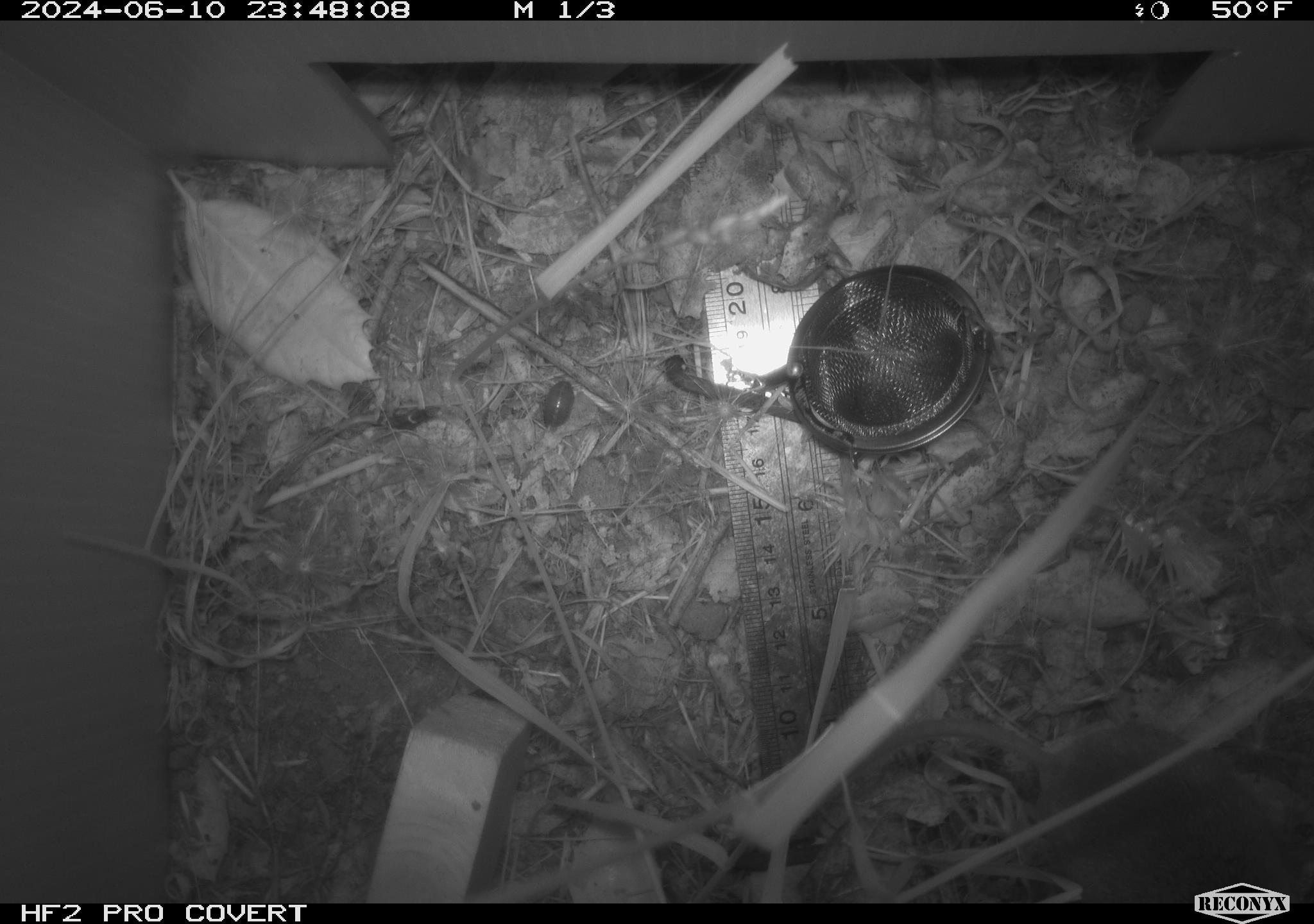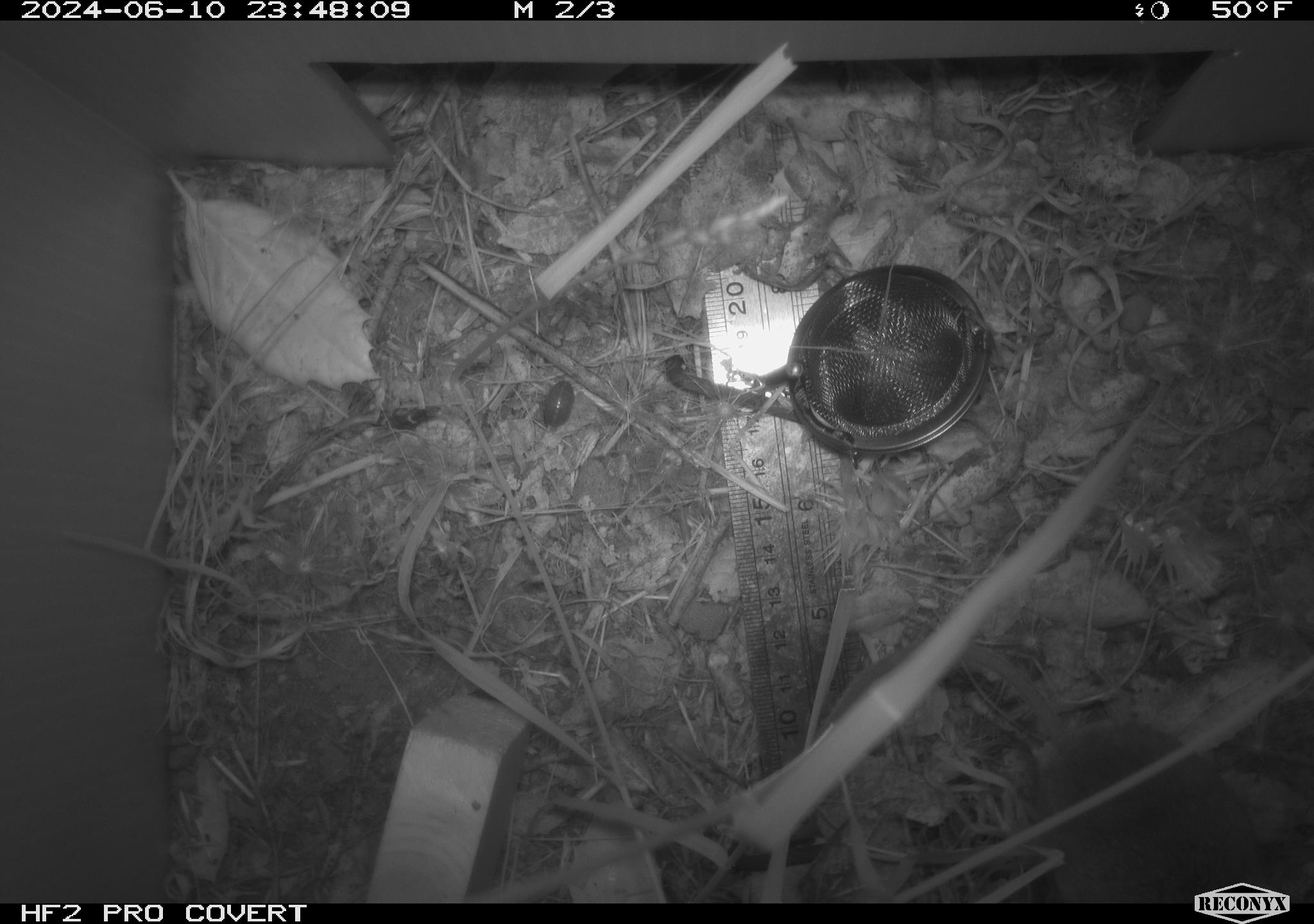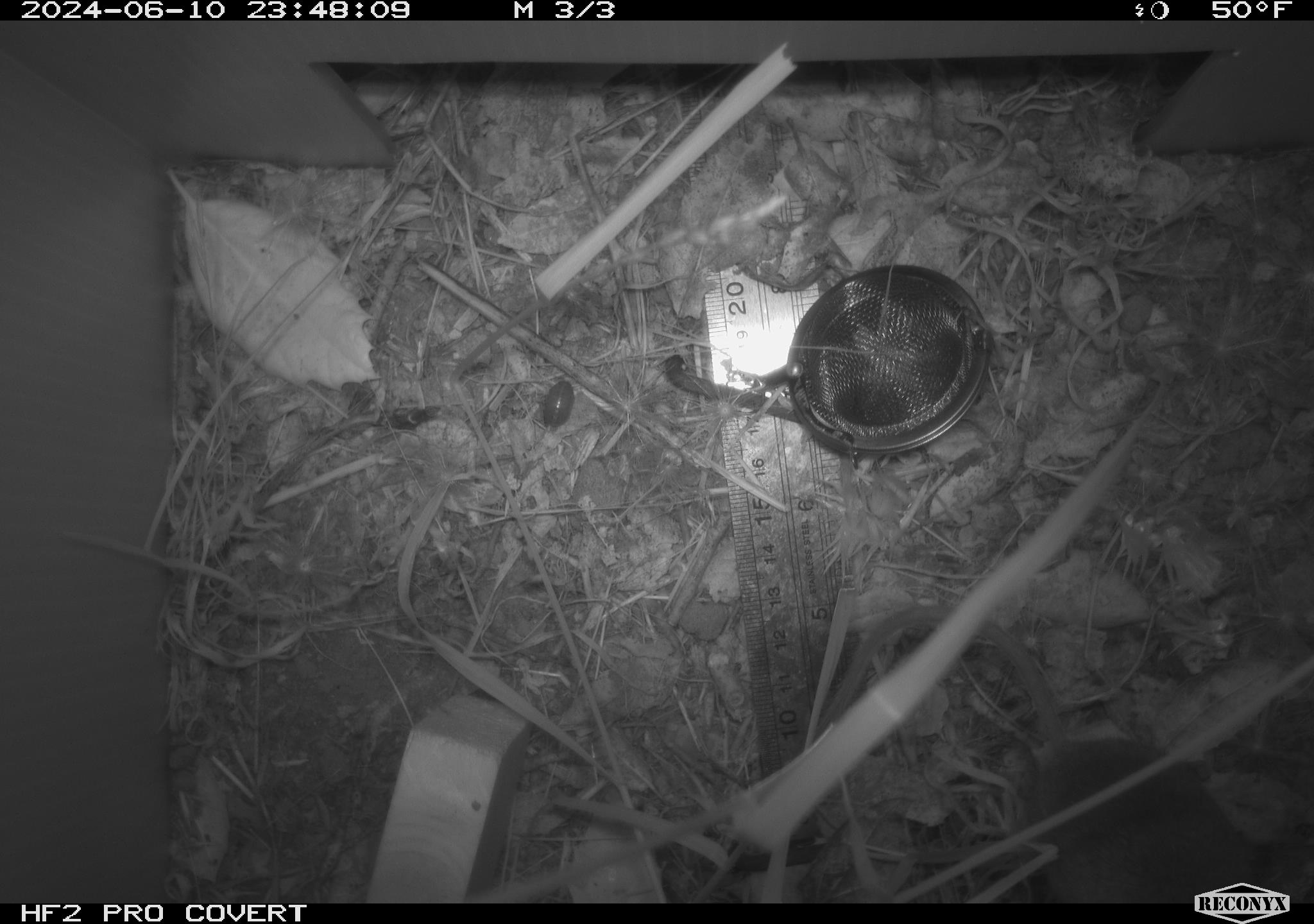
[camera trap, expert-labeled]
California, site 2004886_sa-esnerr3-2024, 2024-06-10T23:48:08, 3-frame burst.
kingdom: Animalia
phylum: Chordata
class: Mammalia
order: Rodentia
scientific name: Rodentia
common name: rodent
Rodent (Rodentia).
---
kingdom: Animalia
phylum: Arthropoda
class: Insecta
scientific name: Insecta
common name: insect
Insect (Insecta).